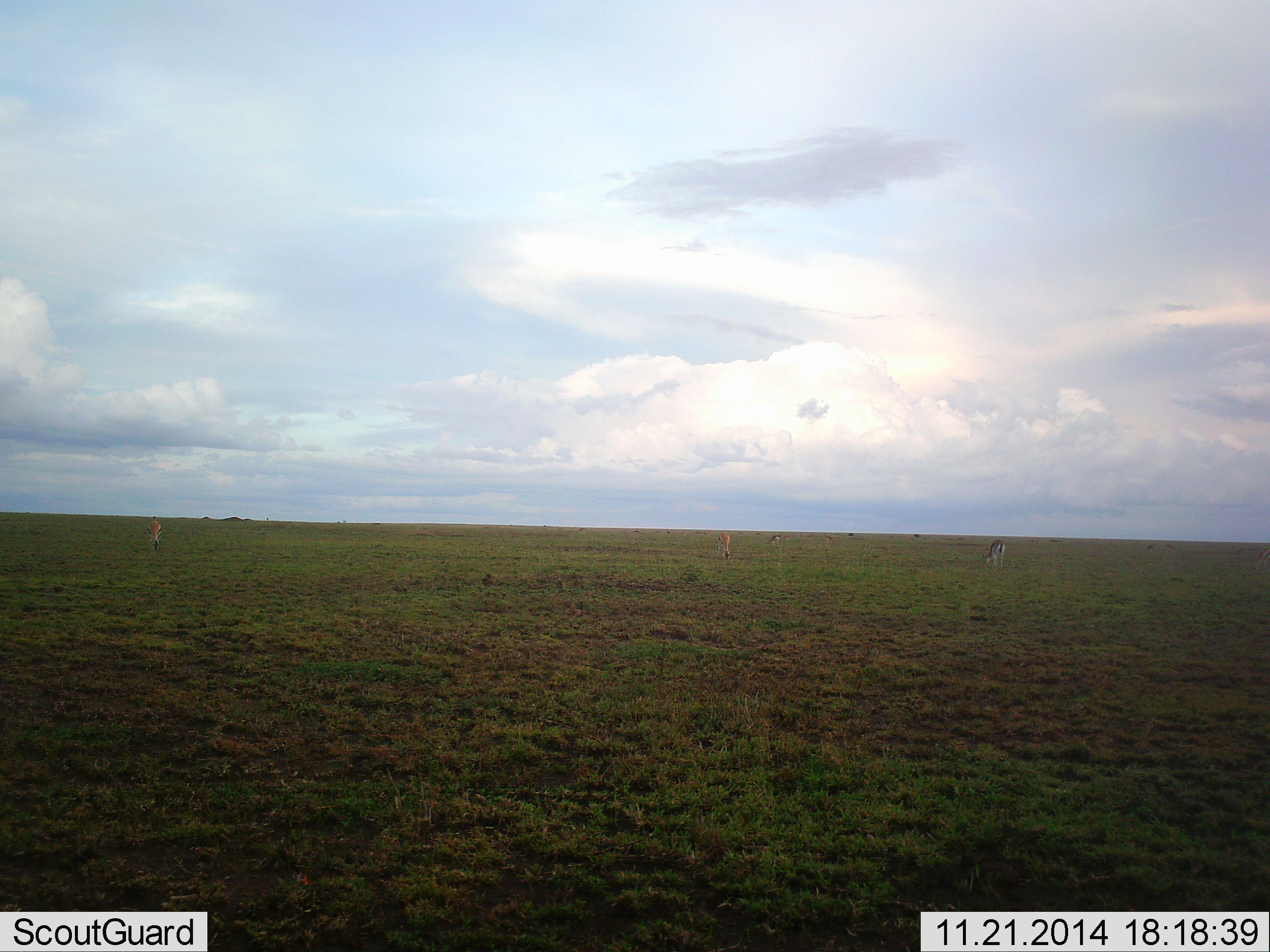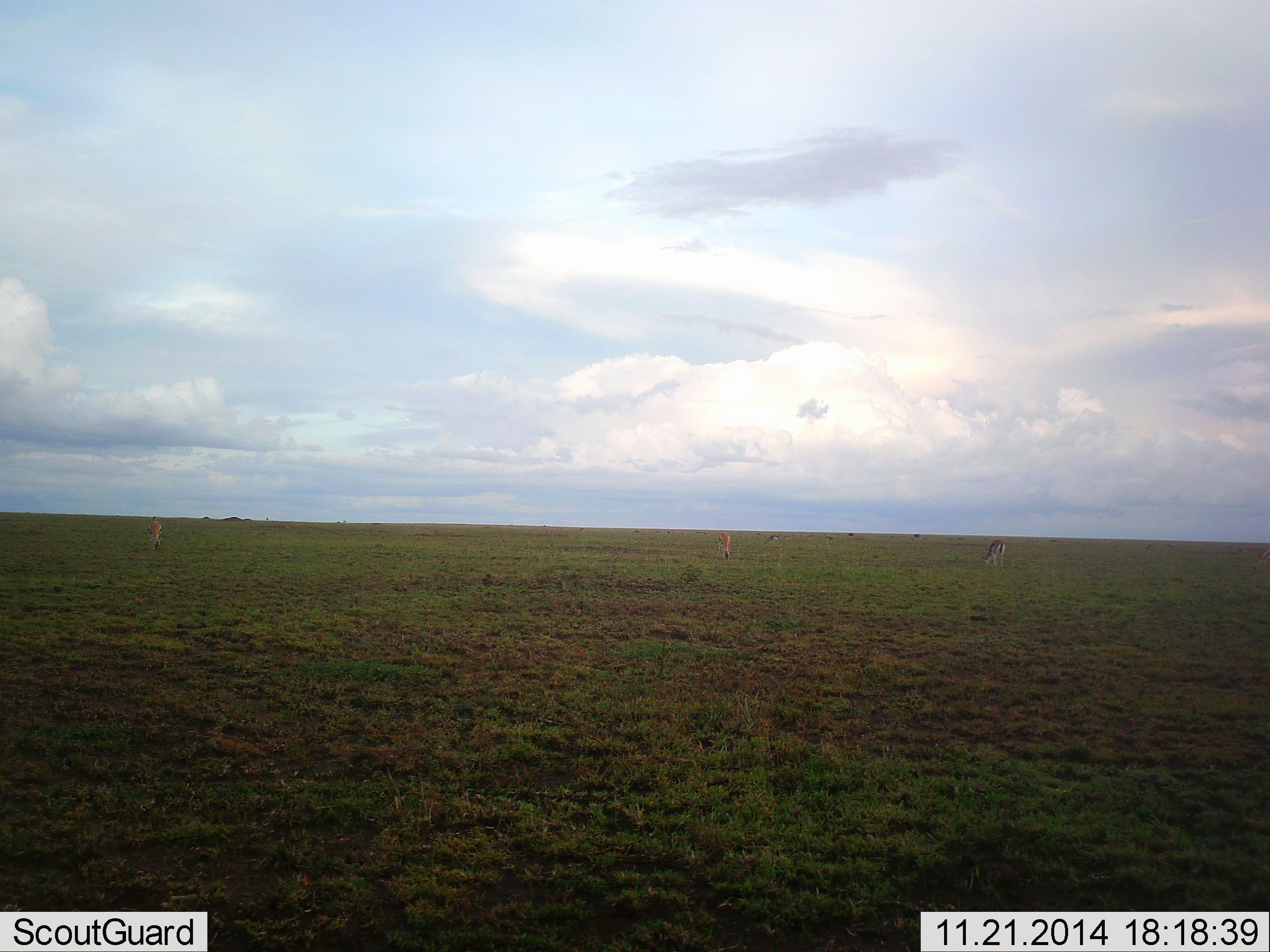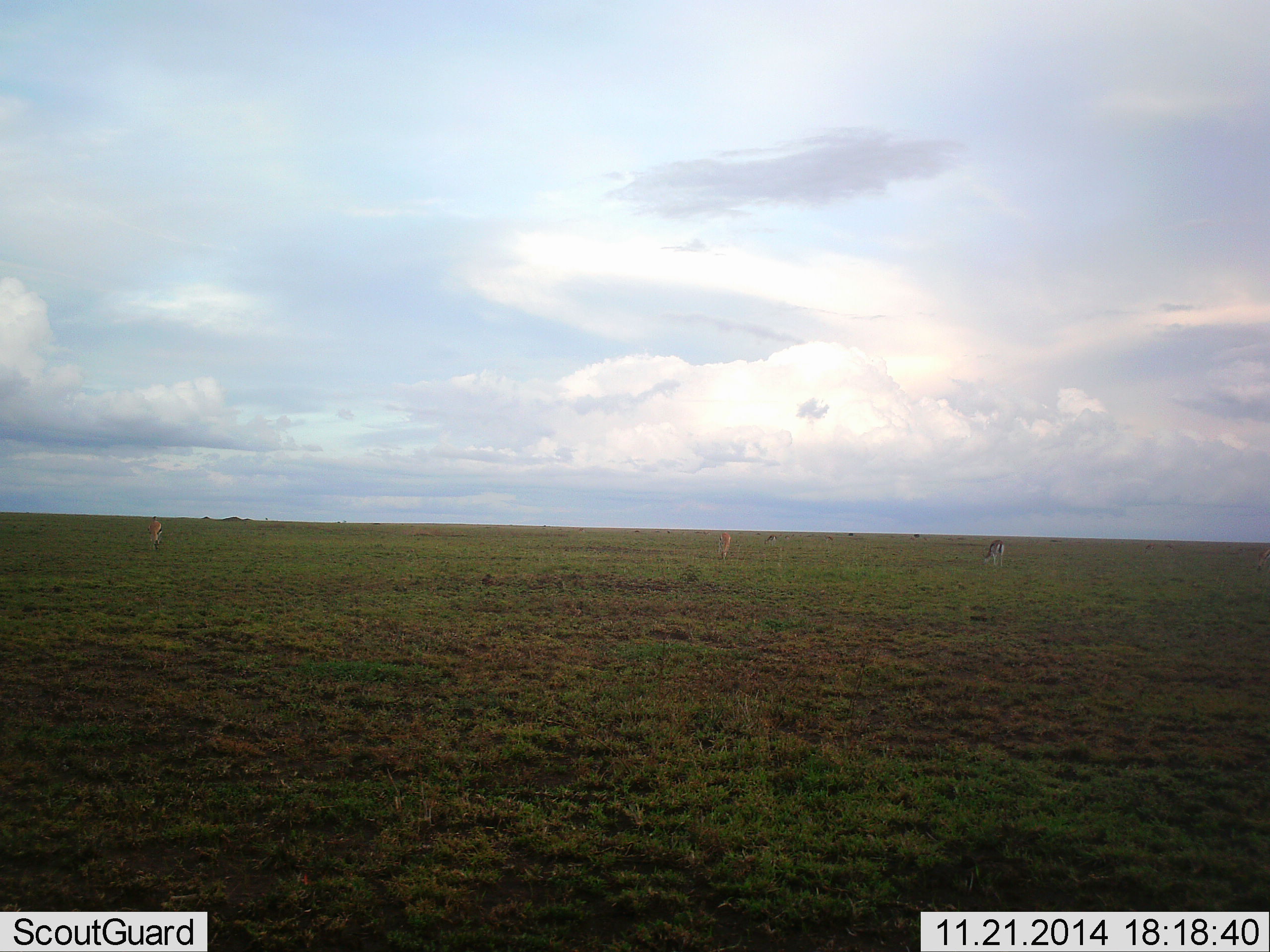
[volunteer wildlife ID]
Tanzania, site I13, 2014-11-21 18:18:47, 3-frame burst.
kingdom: Animalia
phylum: Chordata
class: Mammalia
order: Artiodactyla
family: Bovidae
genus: Eudorcas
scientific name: Eudorcas thomsonii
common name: thomson's gazelle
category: gazellethomsons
Gazellethomsons (thomson's gazelle) (Eudorcas thomsonii), count 4. Behavior (volunteer vote fractions): standing 40%, resting 0%, moving 0%, interacting 0%. Young present (vote fraction): 0%. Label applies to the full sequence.